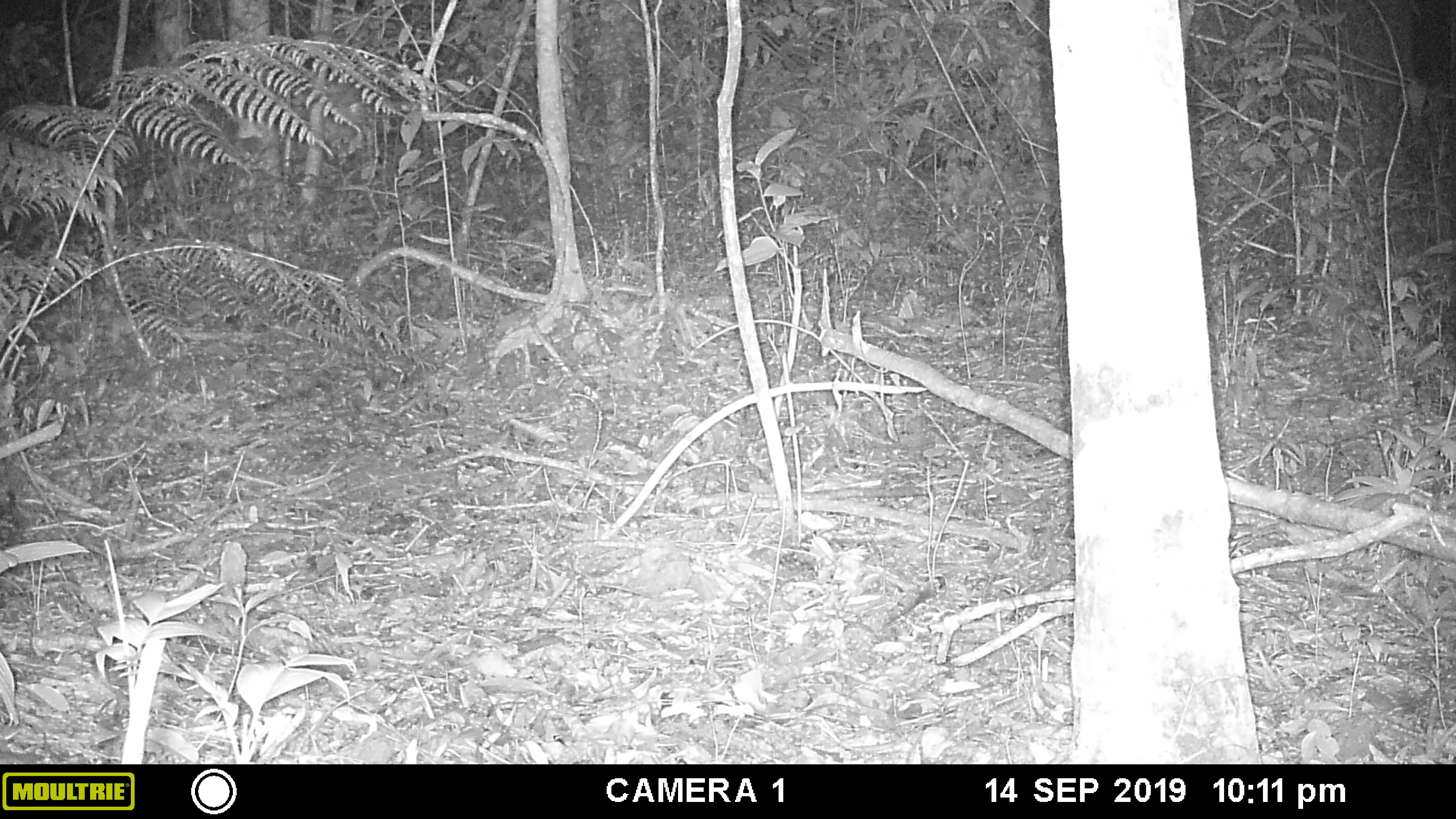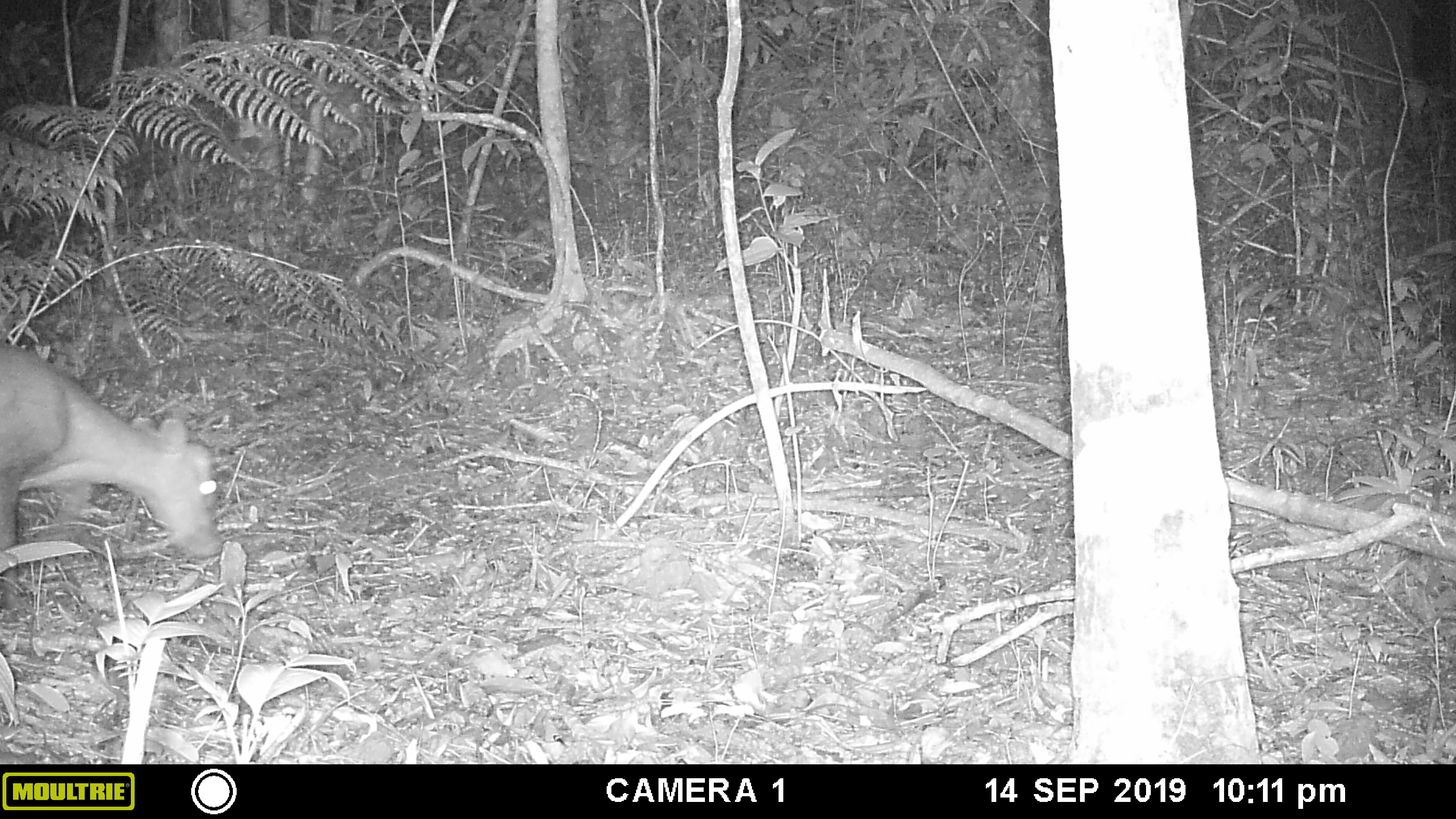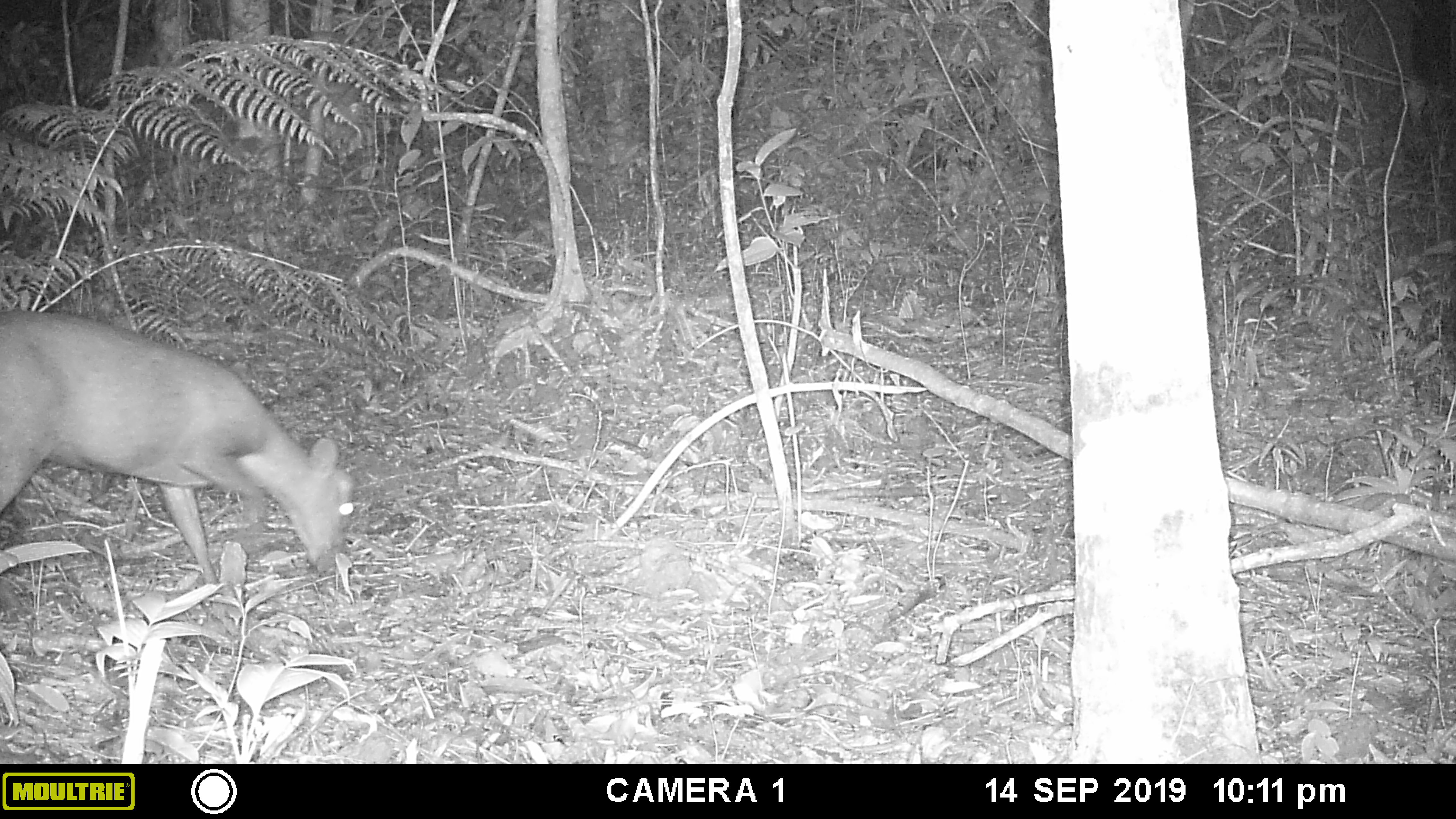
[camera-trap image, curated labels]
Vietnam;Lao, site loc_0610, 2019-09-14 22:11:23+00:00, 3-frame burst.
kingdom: Animalia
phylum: Chordata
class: Mammalia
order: Artiodactyla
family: Cervidae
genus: Muntiacus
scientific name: Muntiacus rooseveltorum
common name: roosevelt's muntjac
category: roosevelts muntjac group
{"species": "roosevelts muntjac group (roosevelt's muntjac) (Muntiacus rooseveltorum)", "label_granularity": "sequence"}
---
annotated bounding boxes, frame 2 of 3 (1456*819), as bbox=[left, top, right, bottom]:
roosevelts muntjac group: bbox=[0, 344, 222, 611]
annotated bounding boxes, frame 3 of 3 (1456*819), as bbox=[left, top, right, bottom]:
roosevelts muntjac group: bbox=[0, 311, 356, 584]